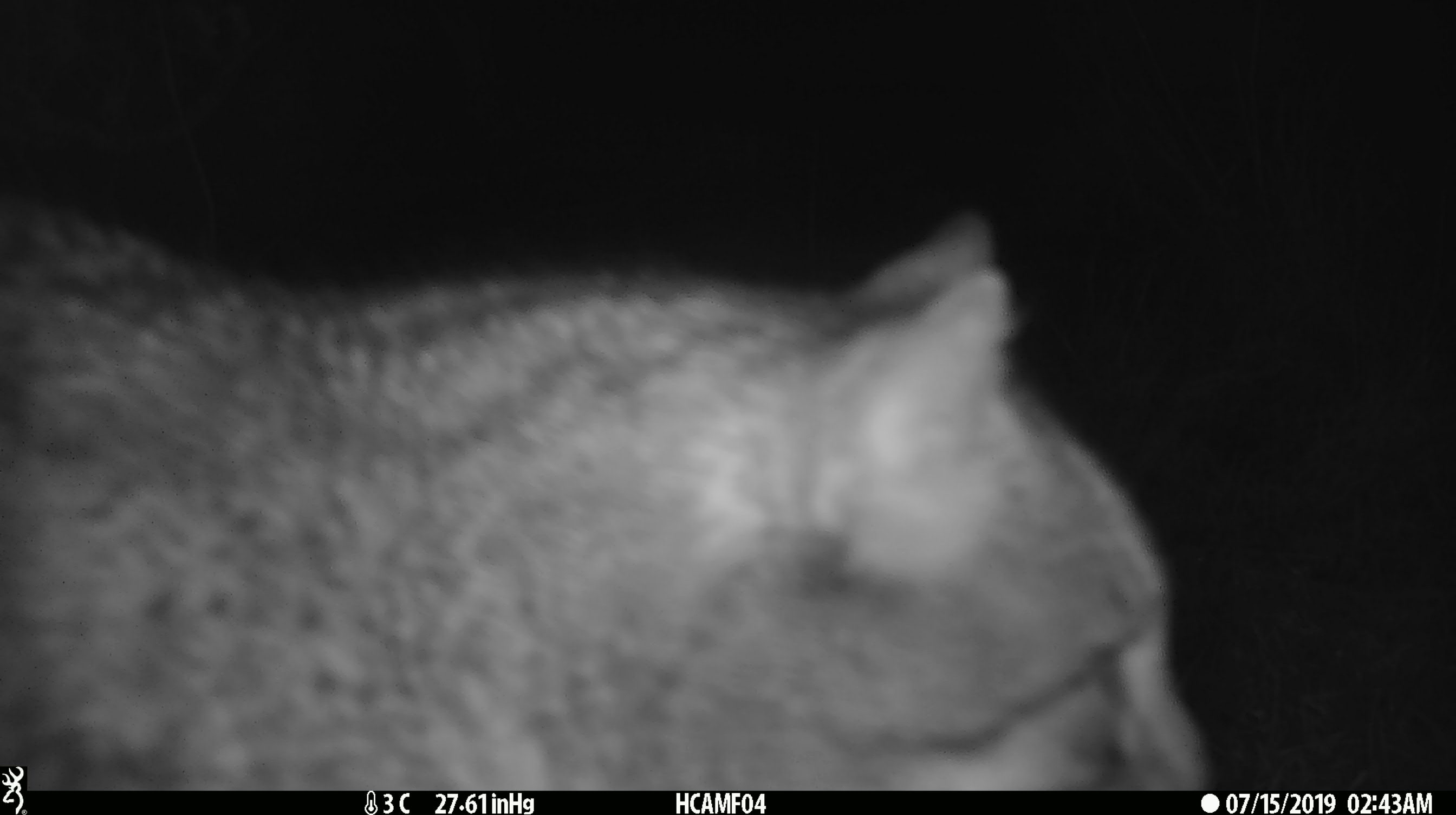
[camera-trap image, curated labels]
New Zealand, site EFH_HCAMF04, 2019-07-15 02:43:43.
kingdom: Animalia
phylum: Chordata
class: Mammalia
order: Carnivora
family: Felidae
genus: Felis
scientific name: Felis catus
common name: domestic cat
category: cat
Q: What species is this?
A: Cat (domestic cat) (Felis catus).